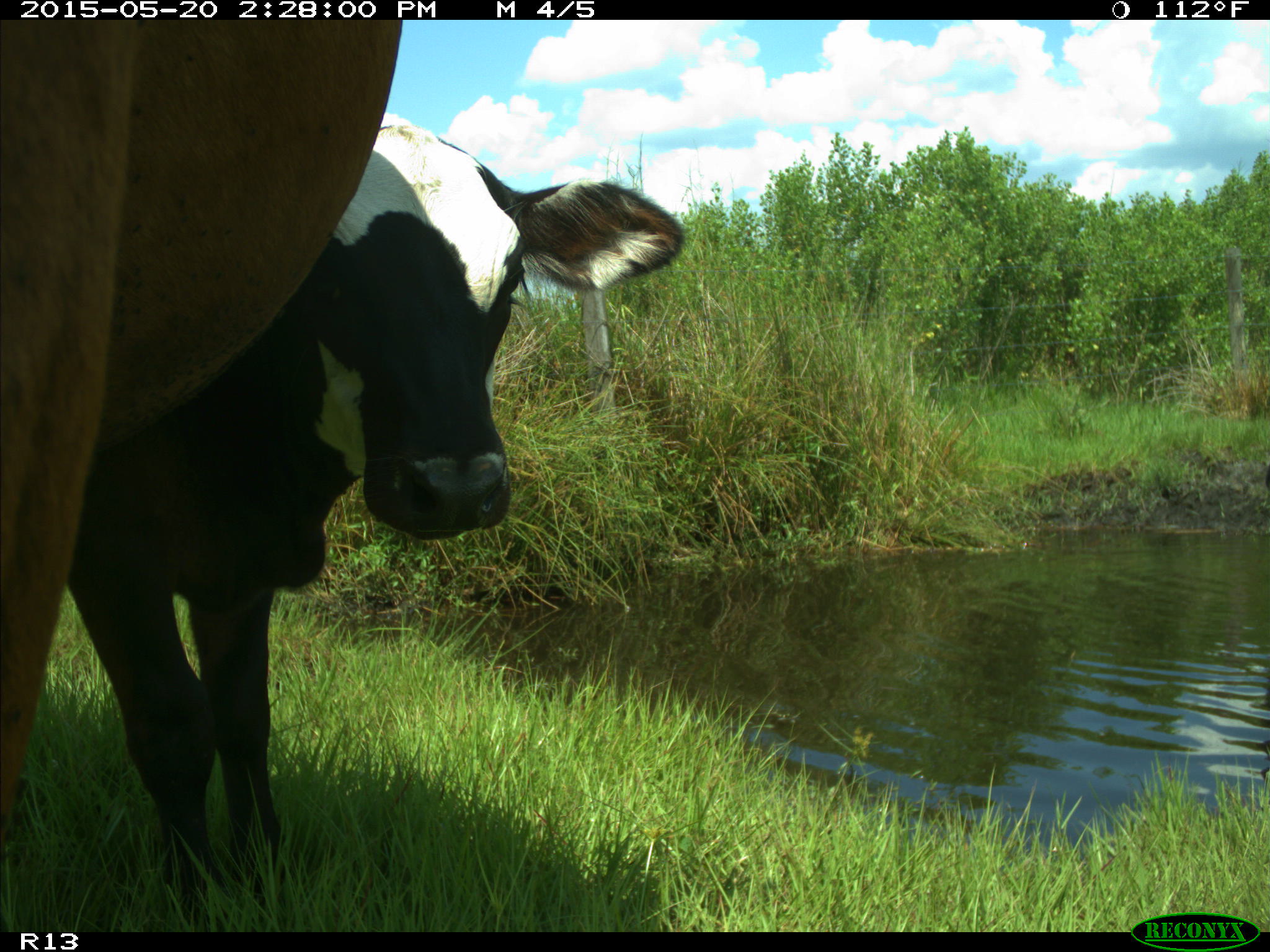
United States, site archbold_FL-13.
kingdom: Animalia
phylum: Chordata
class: Mammalia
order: Artiodactyla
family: Bovidae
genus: Bos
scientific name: Bos taurus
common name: domestic cow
Bos taurus (domestic cow).